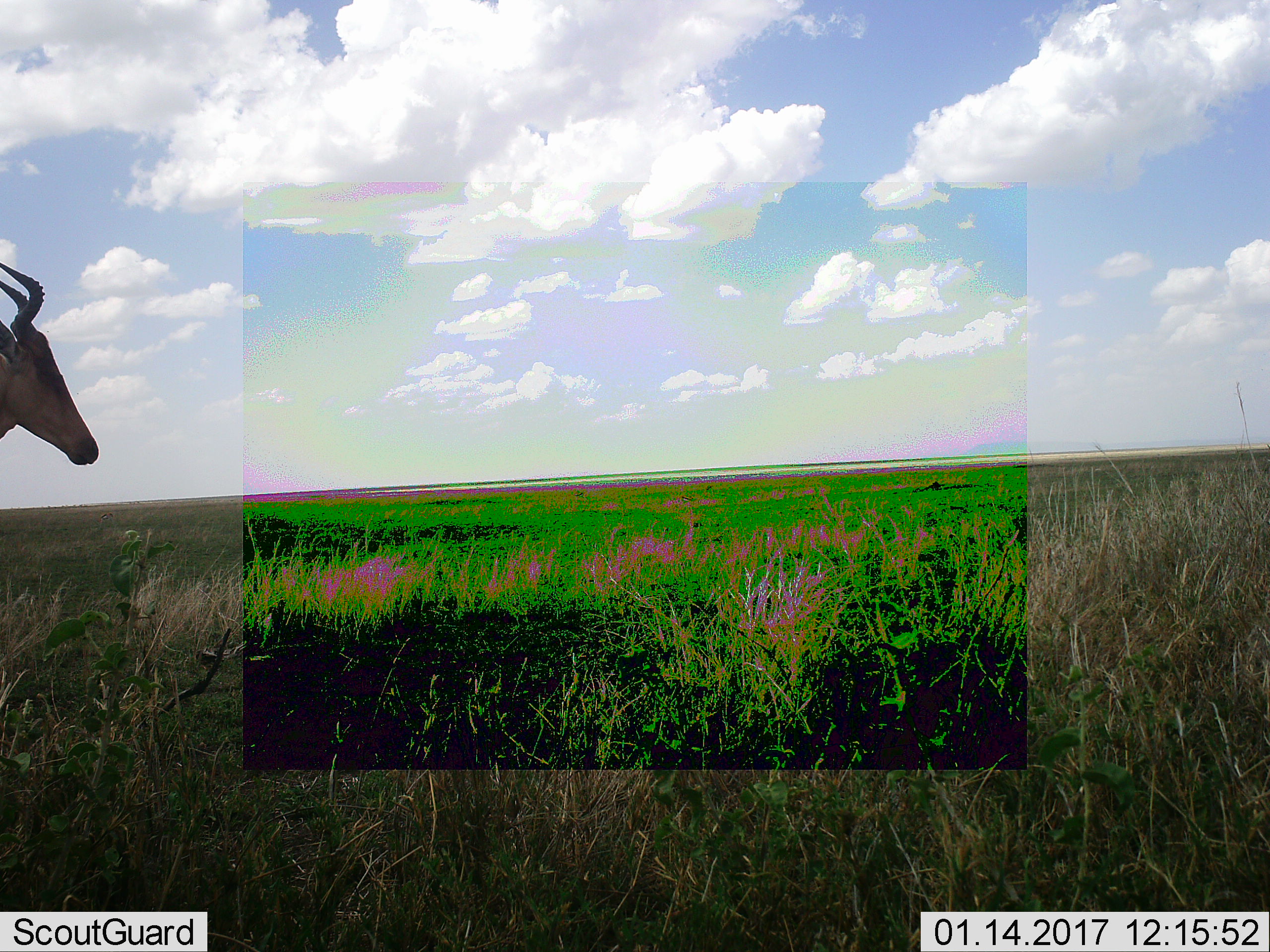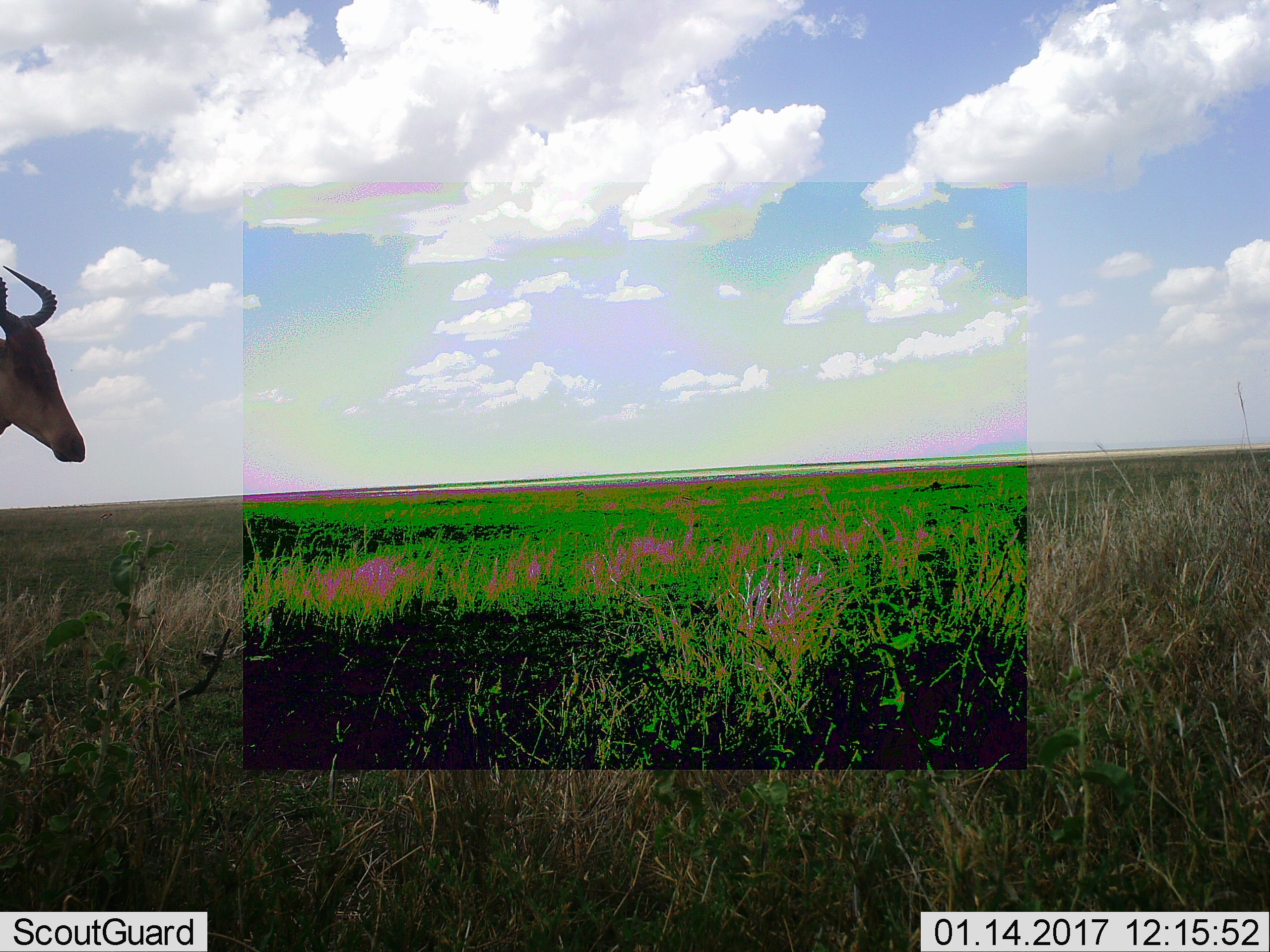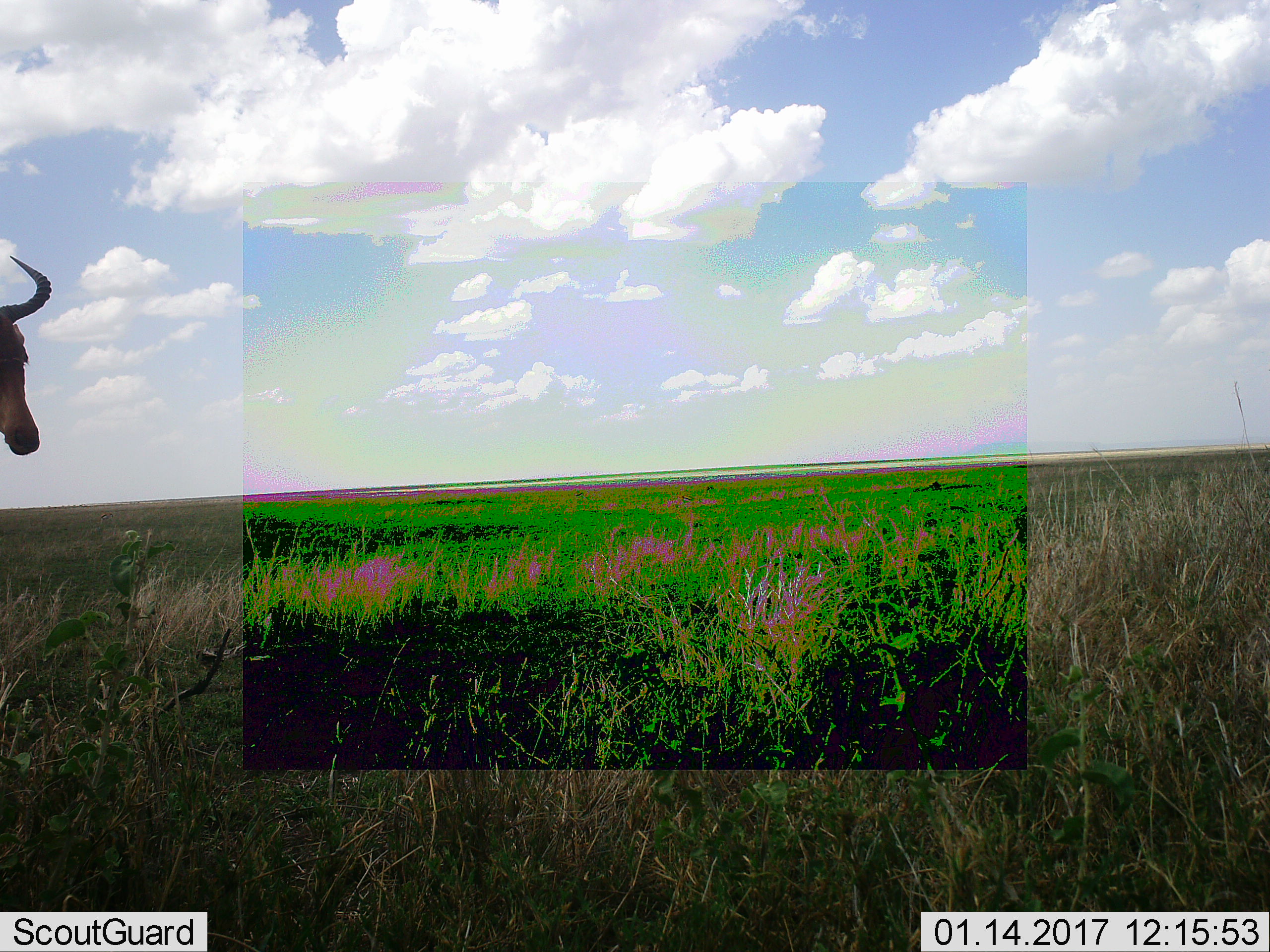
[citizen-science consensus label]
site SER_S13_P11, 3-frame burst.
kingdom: Animalia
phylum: Chordata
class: Mammalia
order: Artiodactyla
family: Bovidae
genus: Alcelaphus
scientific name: Alcelaphus buselaphus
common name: hartebeest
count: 1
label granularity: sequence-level